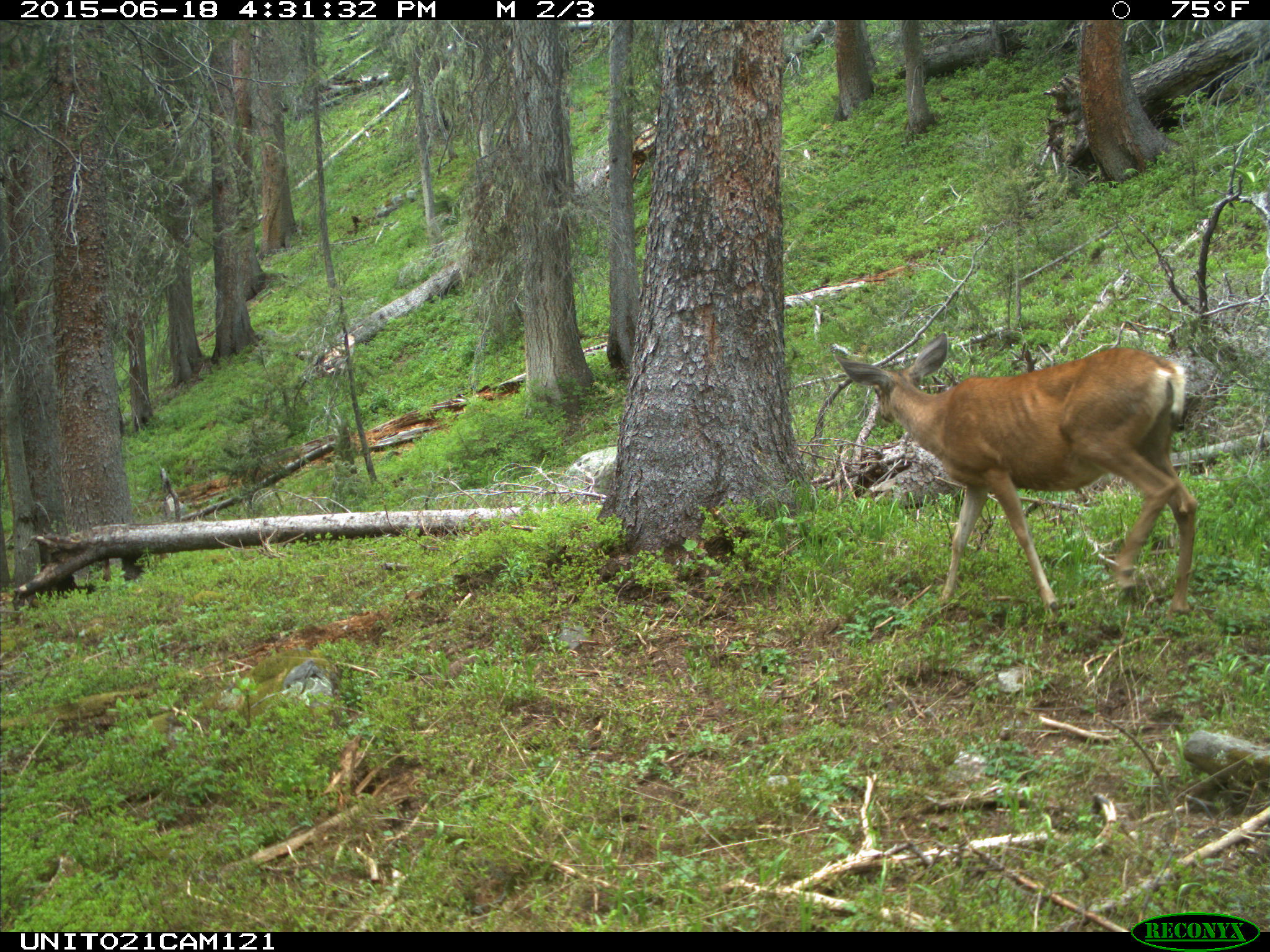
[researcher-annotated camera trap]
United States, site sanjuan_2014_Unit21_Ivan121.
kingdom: Animalia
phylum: Chordata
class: Mammalia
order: Artiodactyla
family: Cervidae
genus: Odocoileus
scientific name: Odocoileus hemionus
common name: mule deer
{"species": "Odocoileus hemionus (mule deer)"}